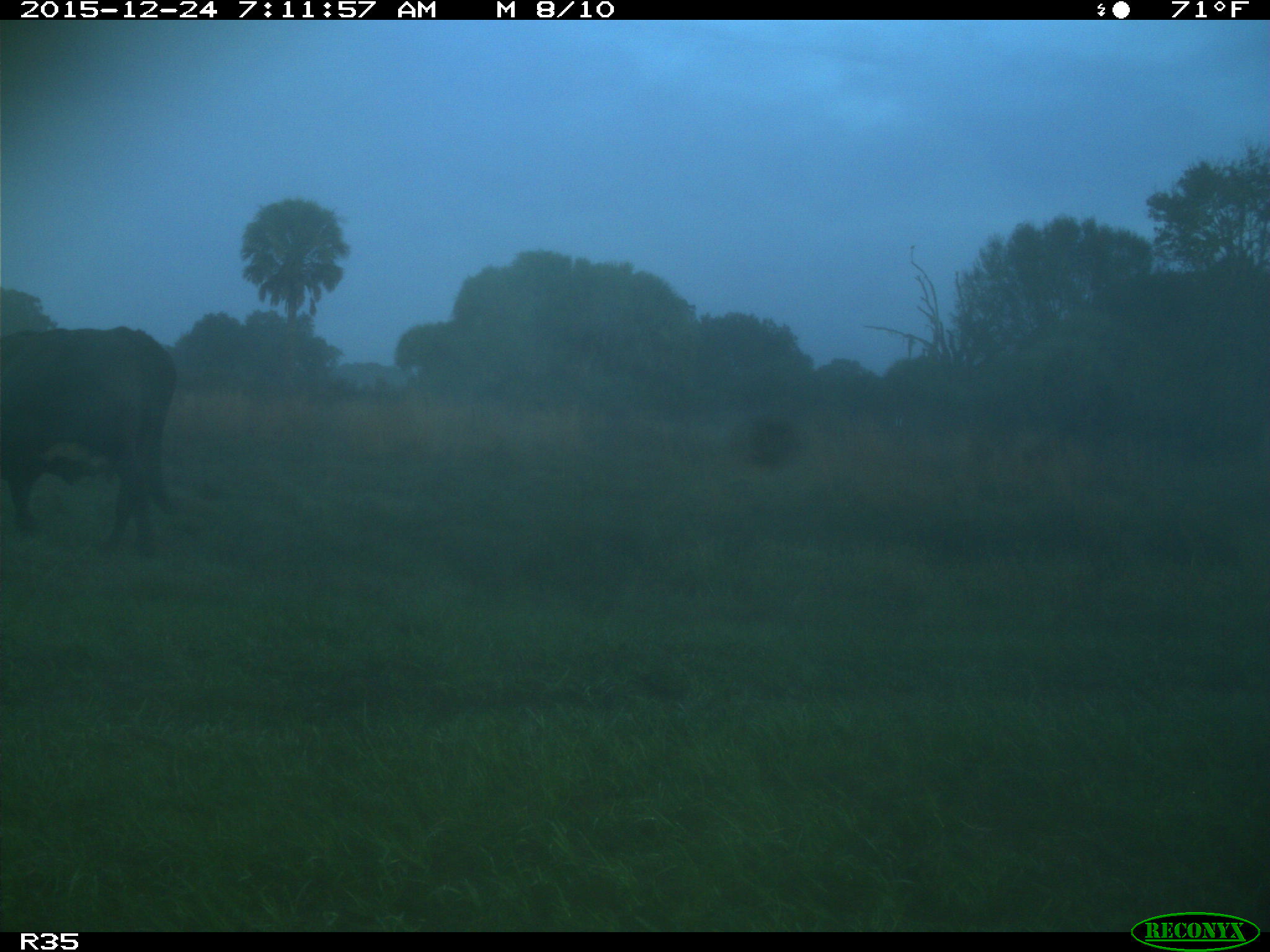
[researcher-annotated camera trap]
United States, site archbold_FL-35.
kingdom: Animalia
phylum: Chordata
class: Mammalia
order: Artiodactyla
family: Bovidae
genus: Bos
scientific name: Bos taurus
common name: domestic cow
Bos taurus (domestic cow).